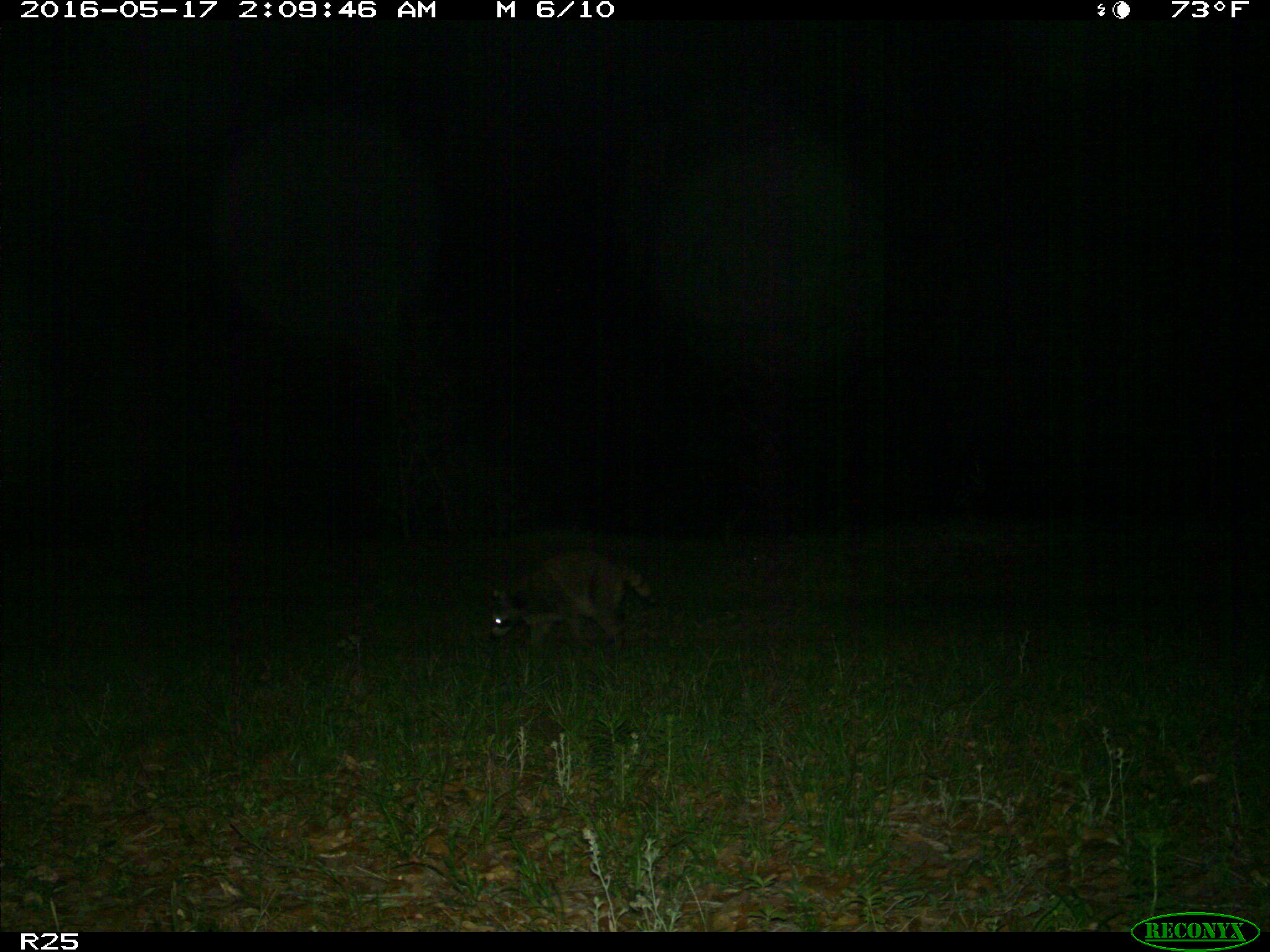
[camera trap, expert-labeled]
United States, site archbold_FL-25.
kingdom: Animalia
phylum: Chordata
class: Mammalia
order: Carnivora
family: Procyonidae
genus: Procyon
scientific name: Procyon lotor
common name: common raccoon